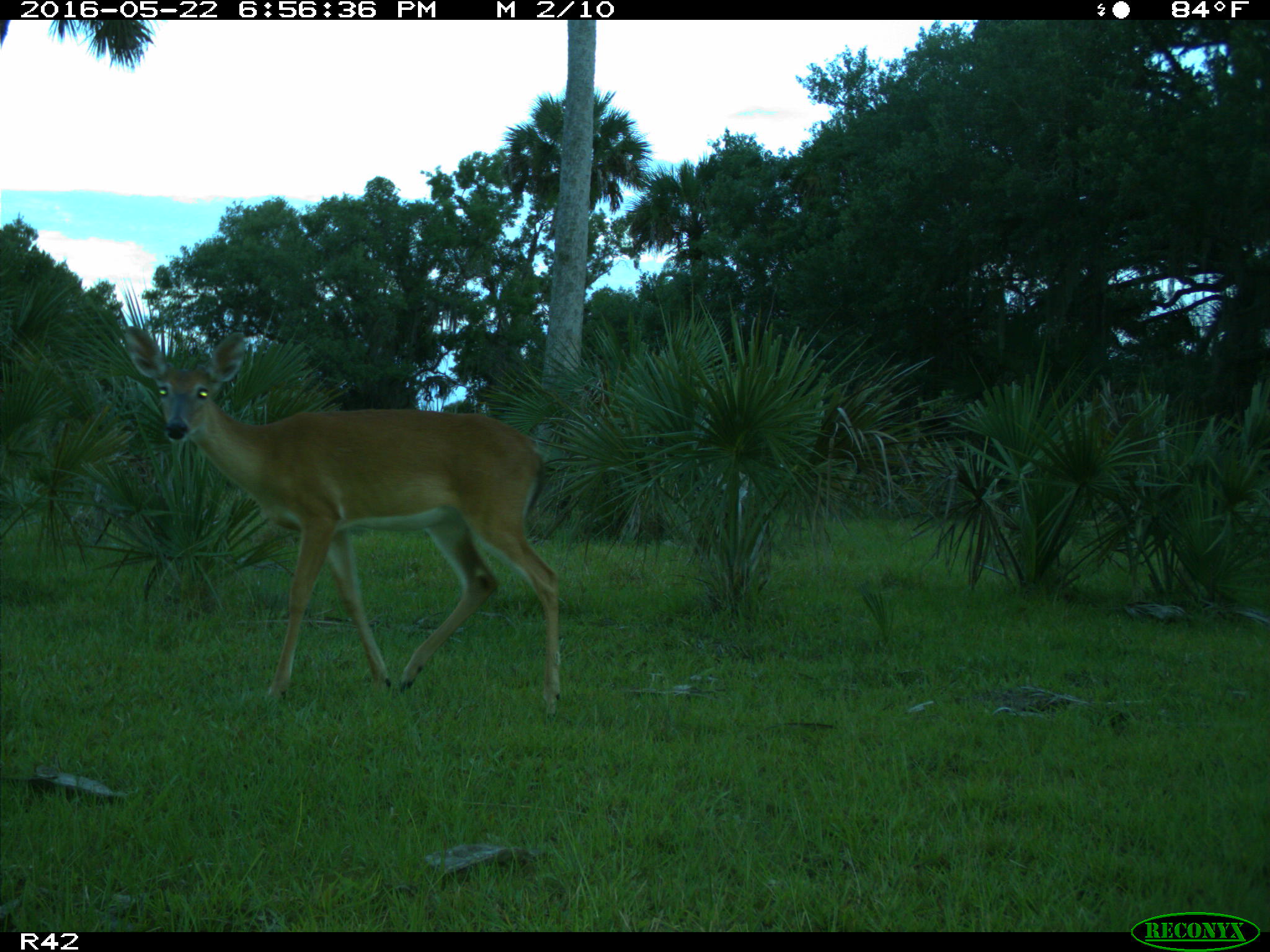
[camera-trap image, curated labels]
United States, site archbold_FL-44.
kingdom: Animalia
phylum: Chordata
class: Mammalia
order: Artiodactyla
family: Cervidae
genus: Odocoileus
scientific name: Odocoileus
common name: deer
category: unidentified deer